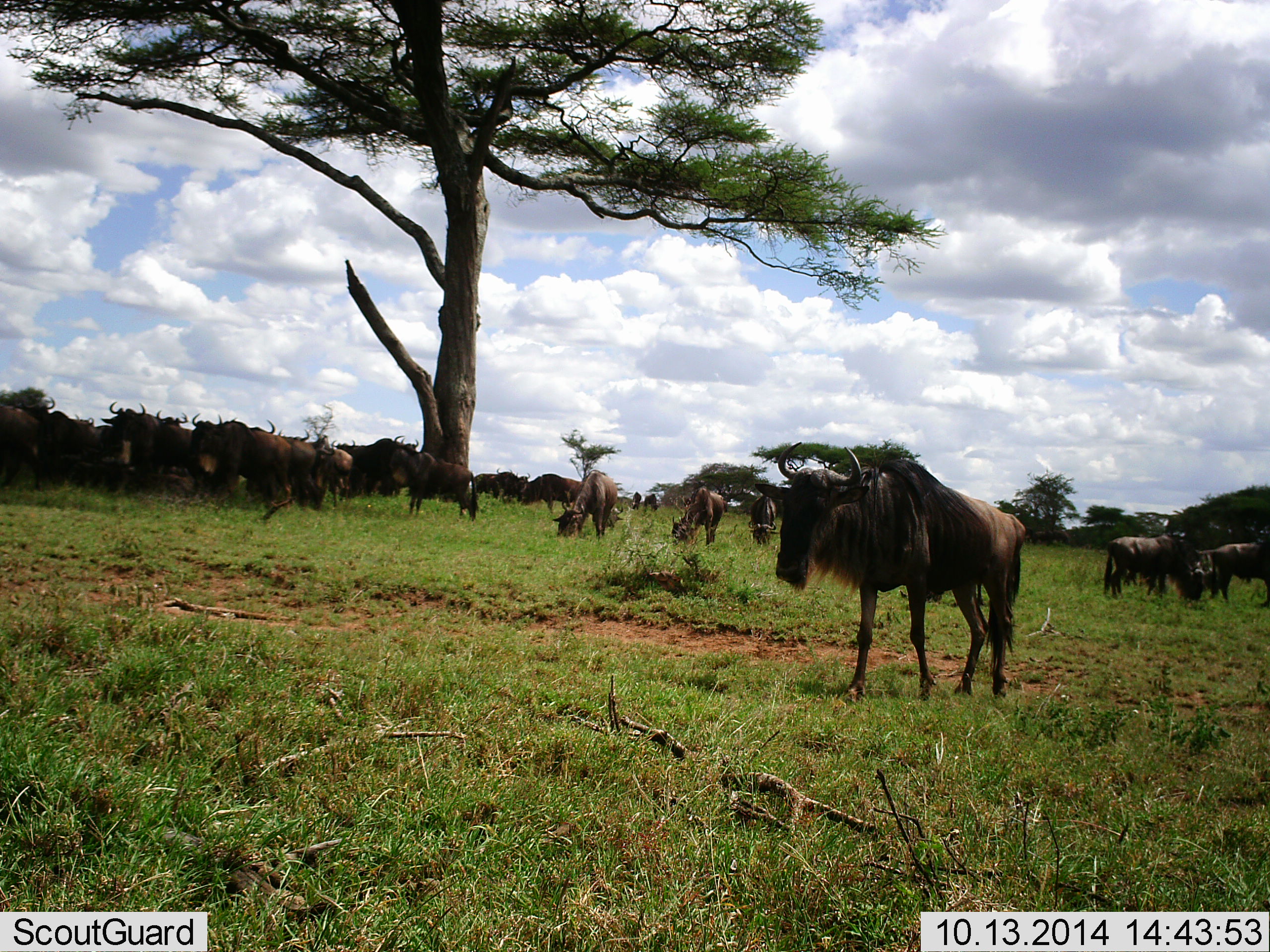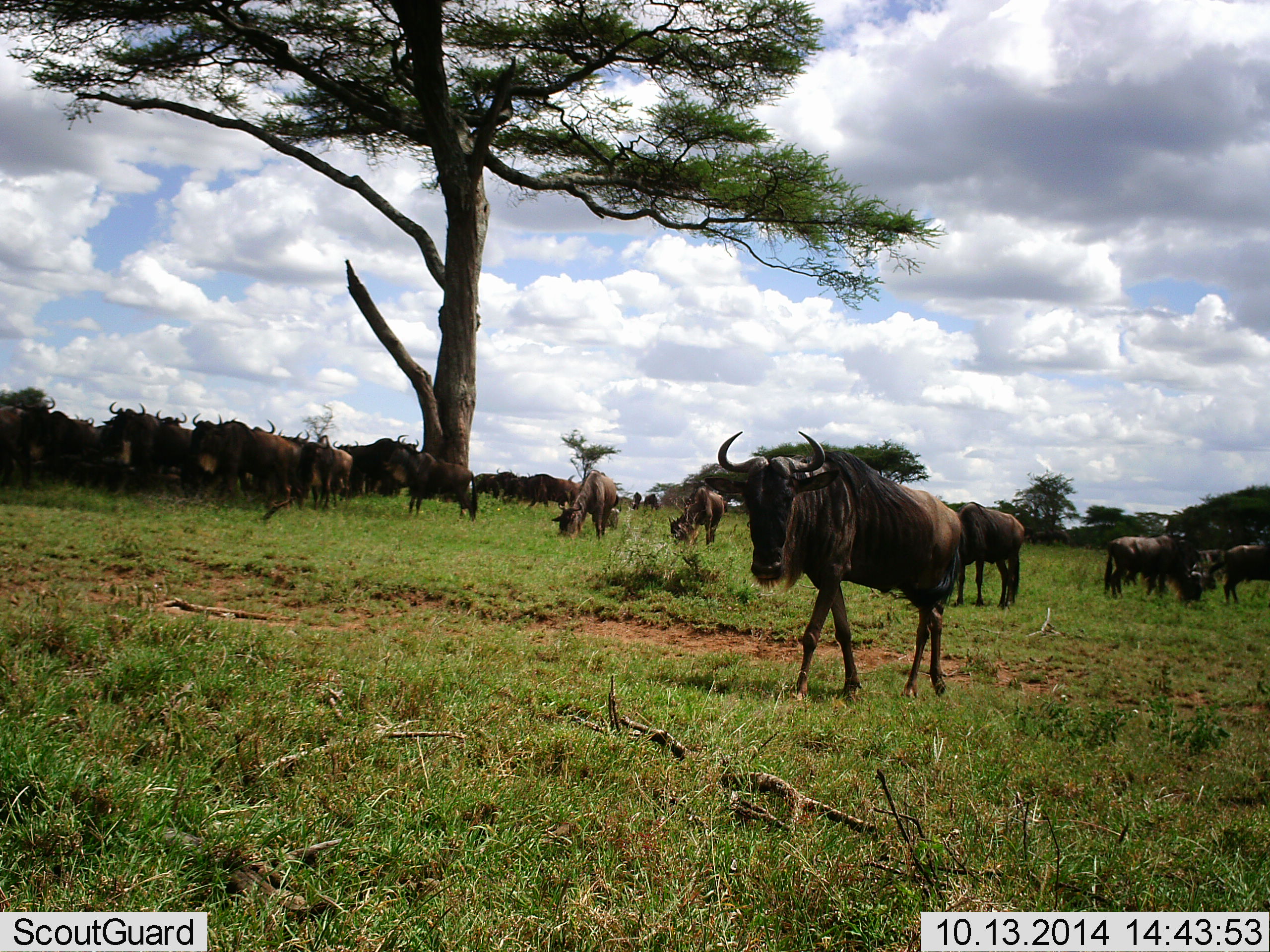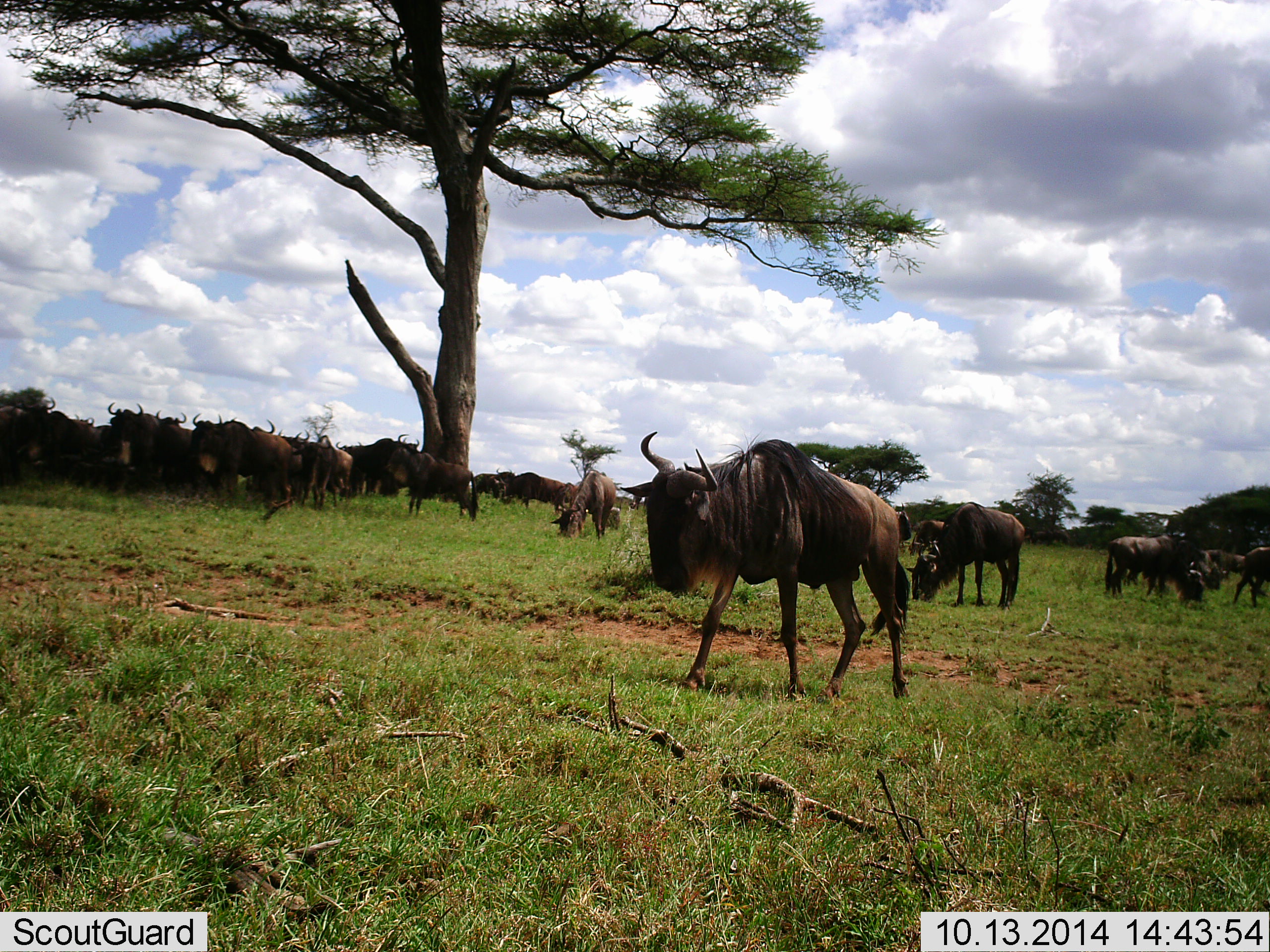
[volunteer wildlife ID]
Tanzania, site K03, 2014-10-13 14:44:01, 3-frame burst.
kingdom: Animalia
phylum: Chordata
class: Mammalia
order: Artiodactyla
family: Bovidae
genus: Connochaetes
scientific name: Connochaetes taurinus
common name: blue wildebeest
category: wildebeest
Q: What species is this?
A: Wildebeest (blue wildebeest) (Connochaetes taurinus).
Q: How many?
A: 11-50.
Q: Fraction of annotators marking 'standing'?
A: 60%.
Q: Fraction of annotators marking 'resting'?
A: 20%.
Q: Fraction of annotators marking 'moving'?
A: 60%.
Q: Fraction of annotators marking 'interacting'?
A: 20%.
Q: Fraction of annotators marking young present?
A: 0%.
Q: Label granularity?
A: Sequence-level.